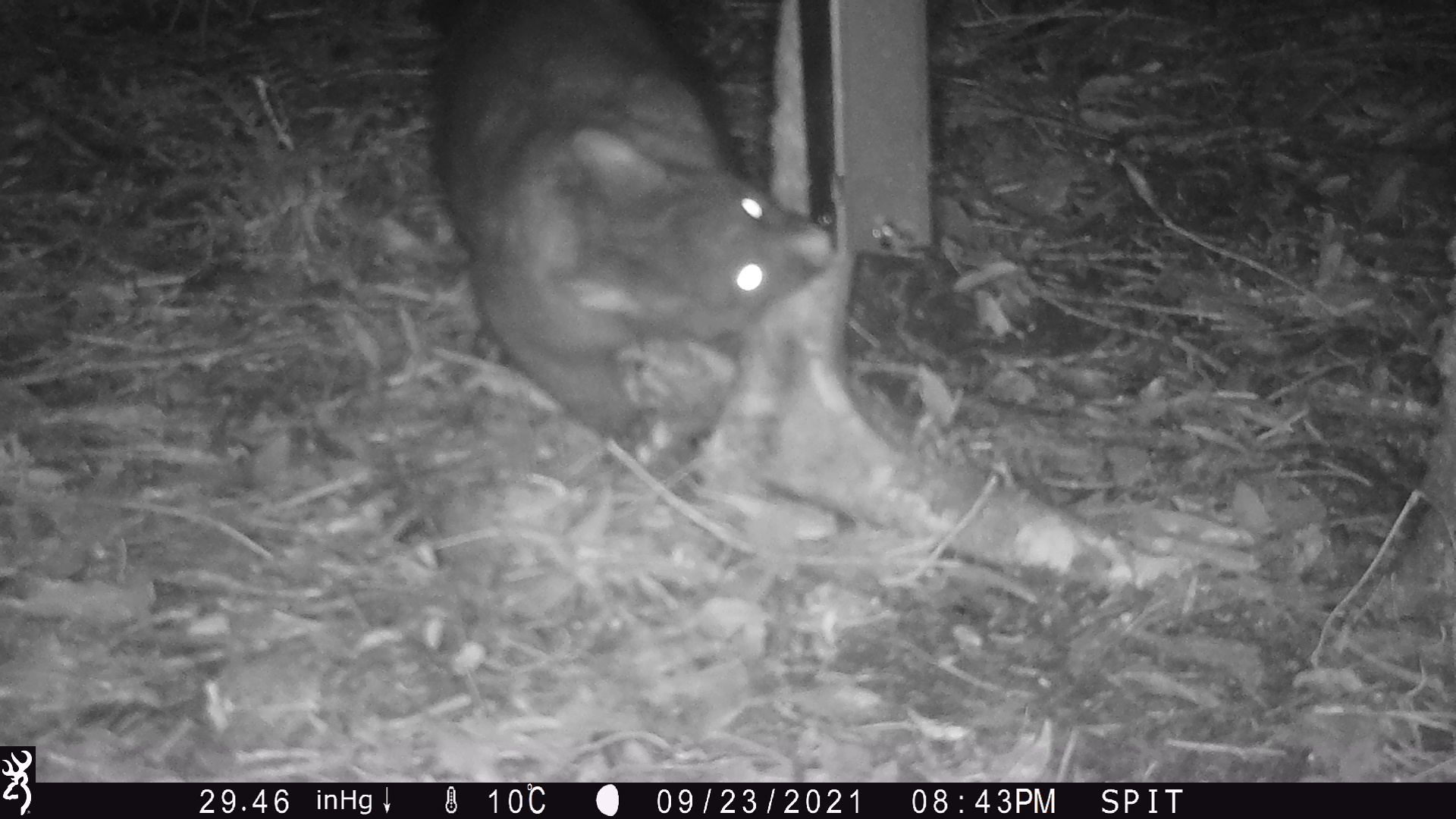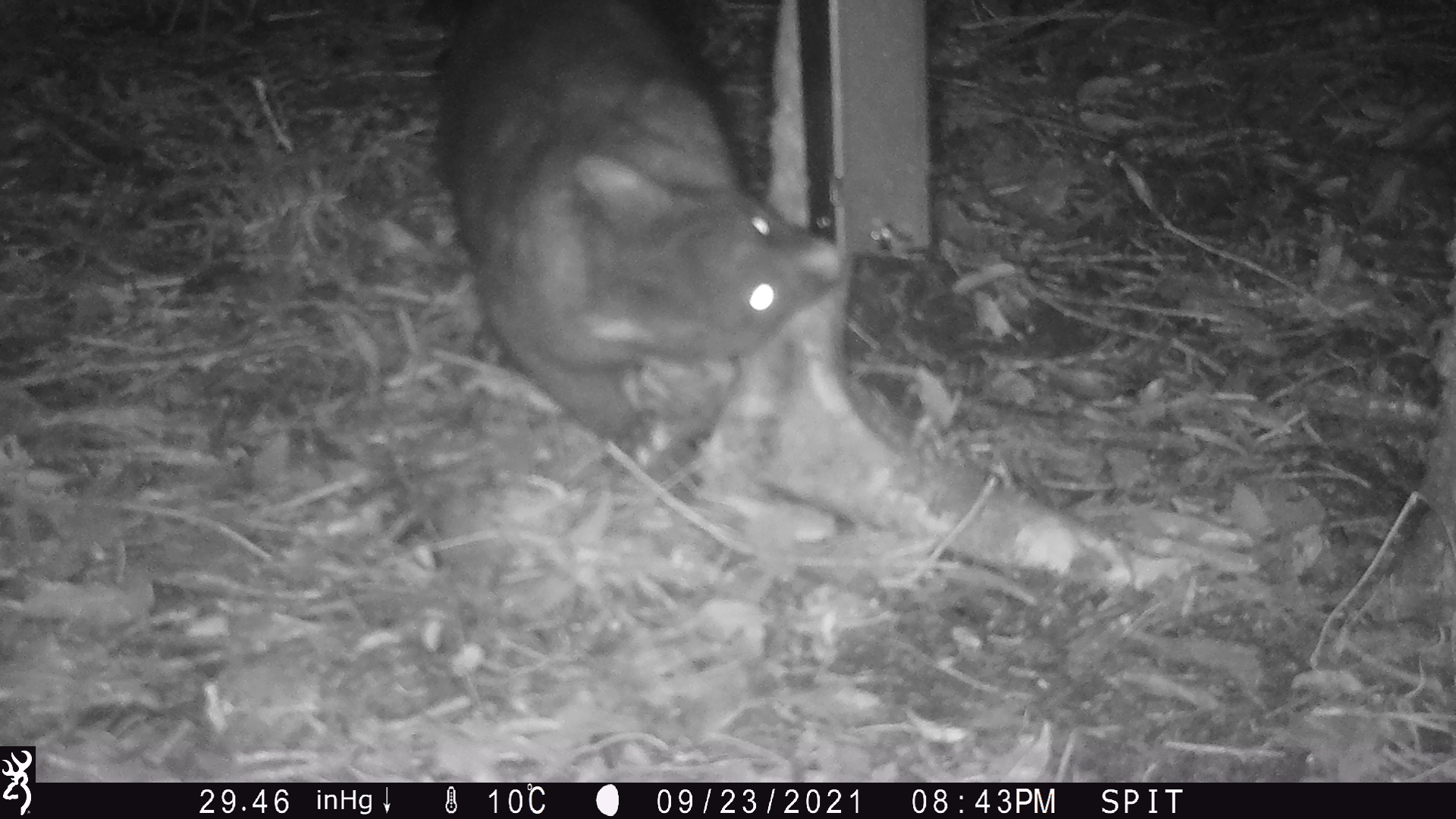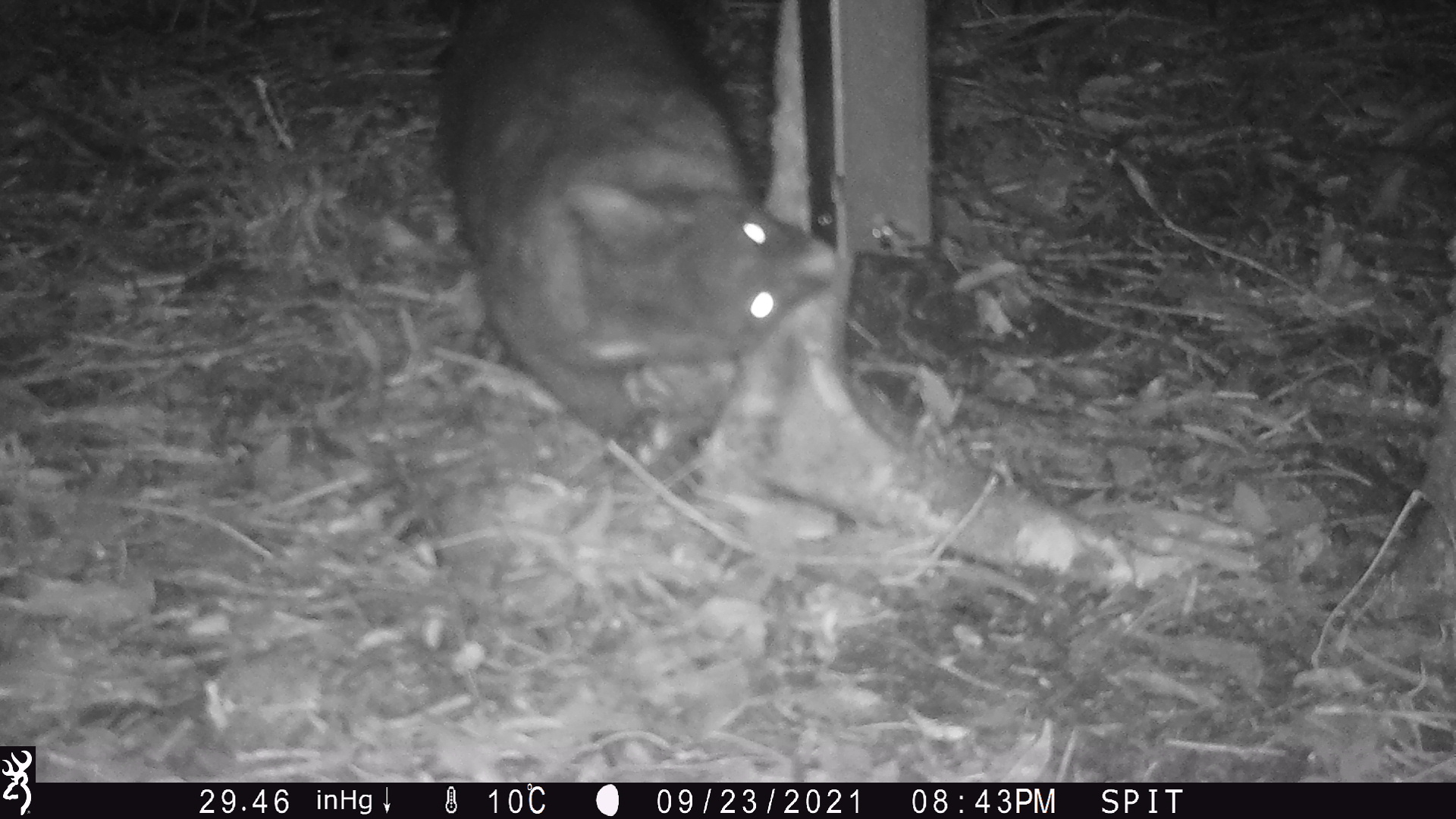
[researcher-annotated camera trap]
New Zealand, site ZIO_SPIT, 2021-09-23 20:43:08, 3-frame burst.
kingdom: Animalia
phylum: Chordata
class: Mammalia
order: Diprotodontia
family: Phalangeridae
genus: Trichosurus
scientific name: Trichosurus vulpecula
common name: common brushtail possum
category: possum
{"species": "possum (common brushtail possum) (Trichosurus vulpecula)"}